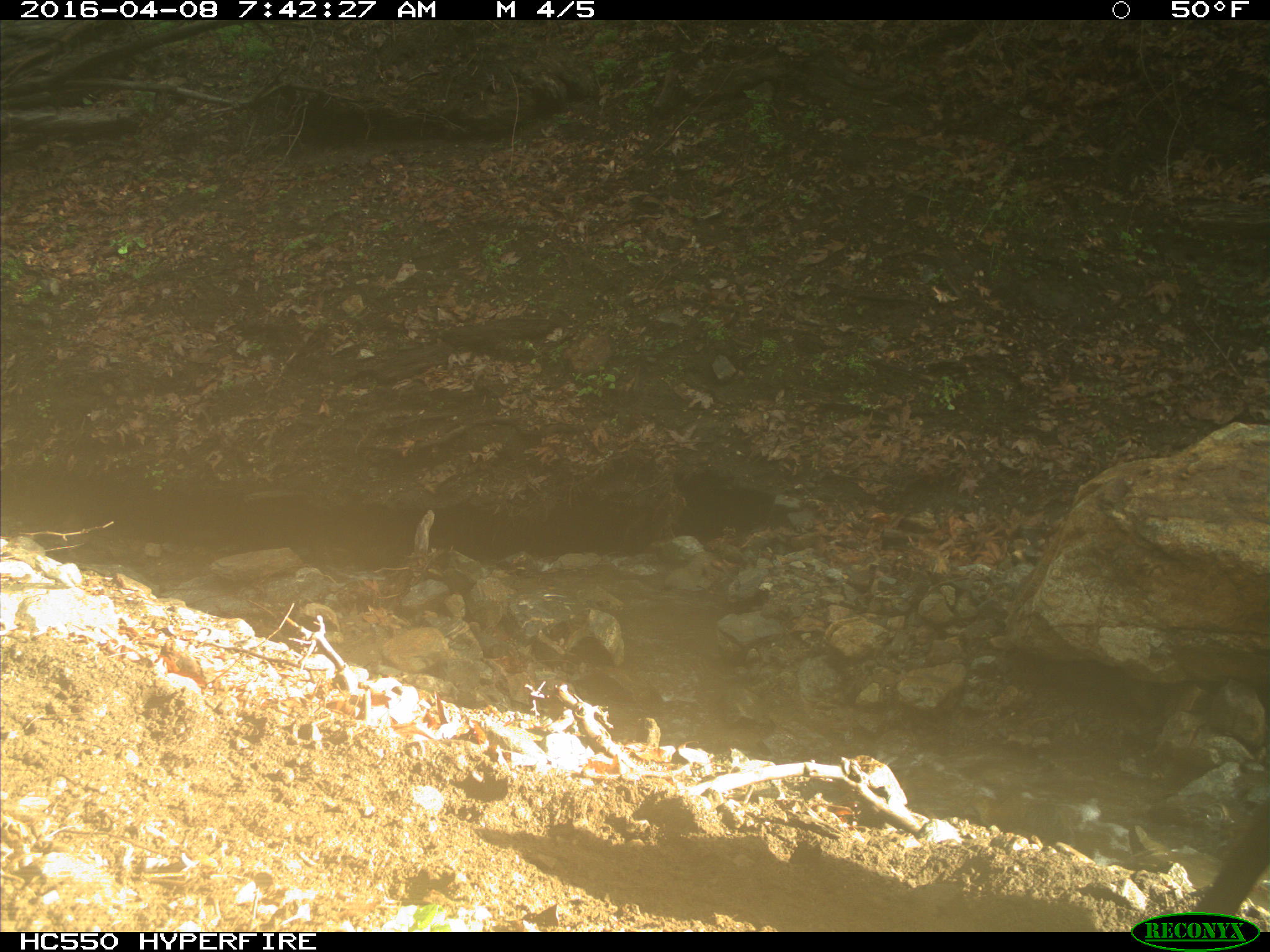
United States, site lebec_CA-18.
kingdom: Animalia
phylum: Chordata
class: Mammalia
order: Artiodactyla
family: Bovidae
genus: Bos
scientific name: Bos taurus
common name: domestic cow